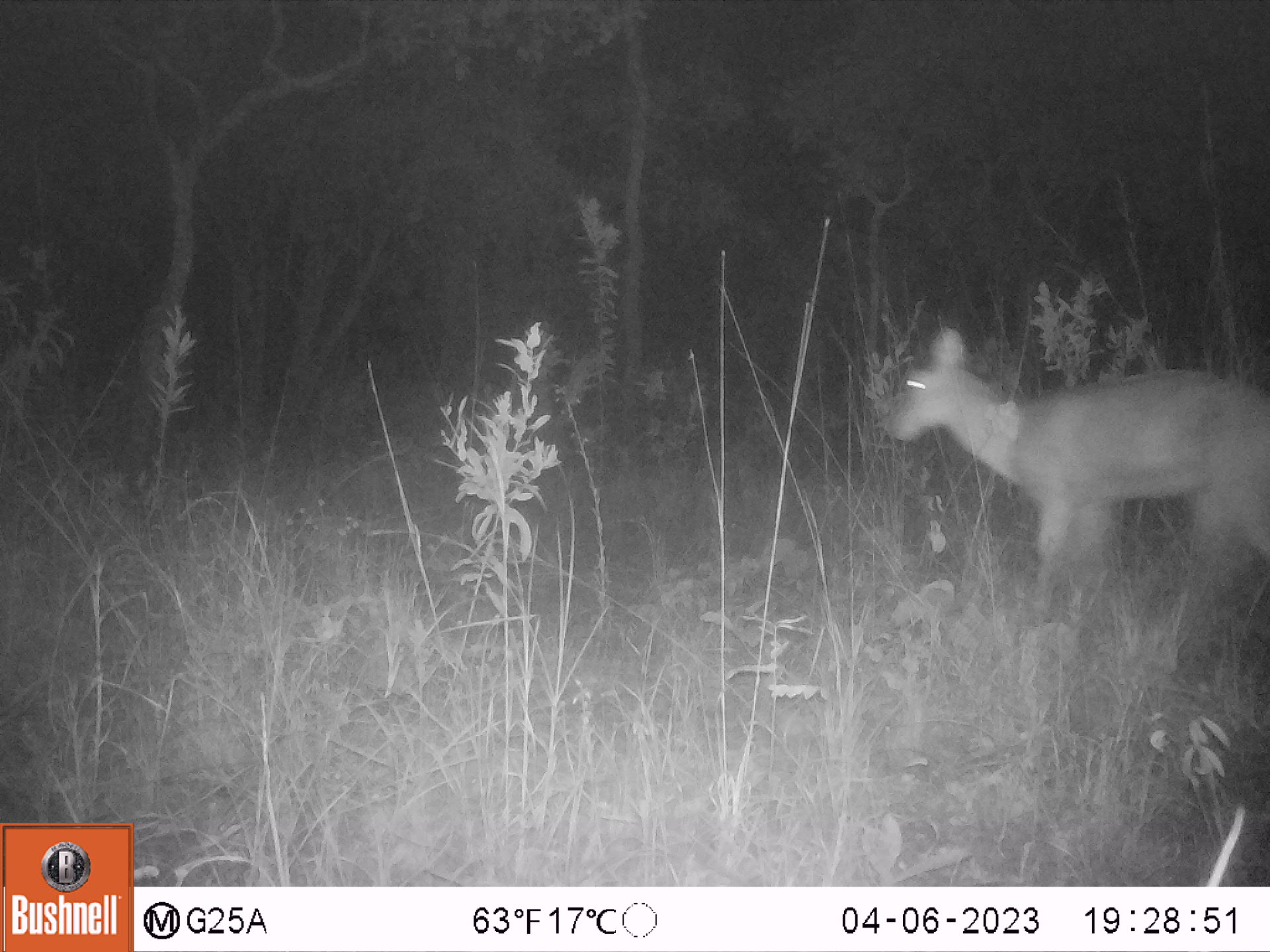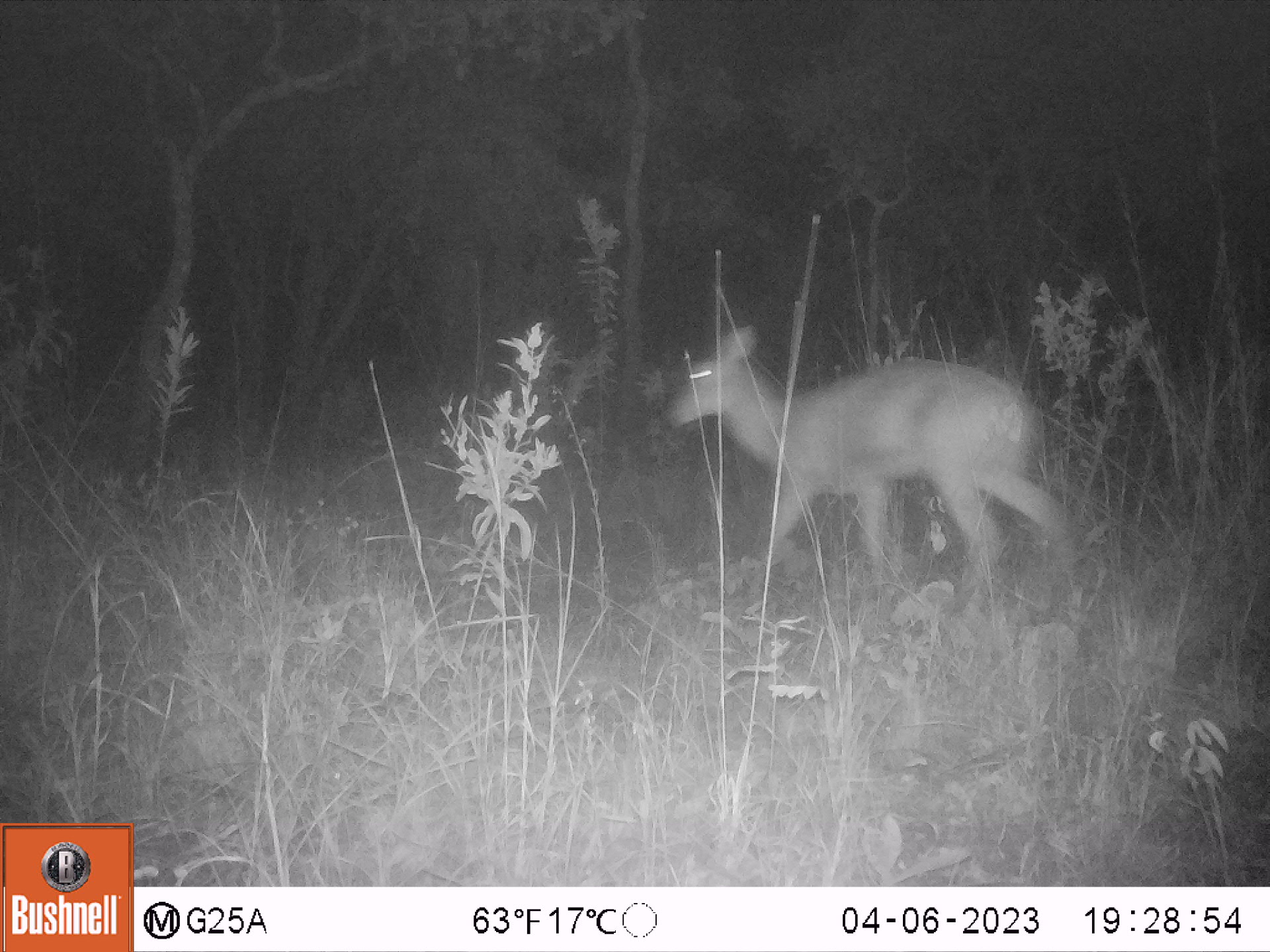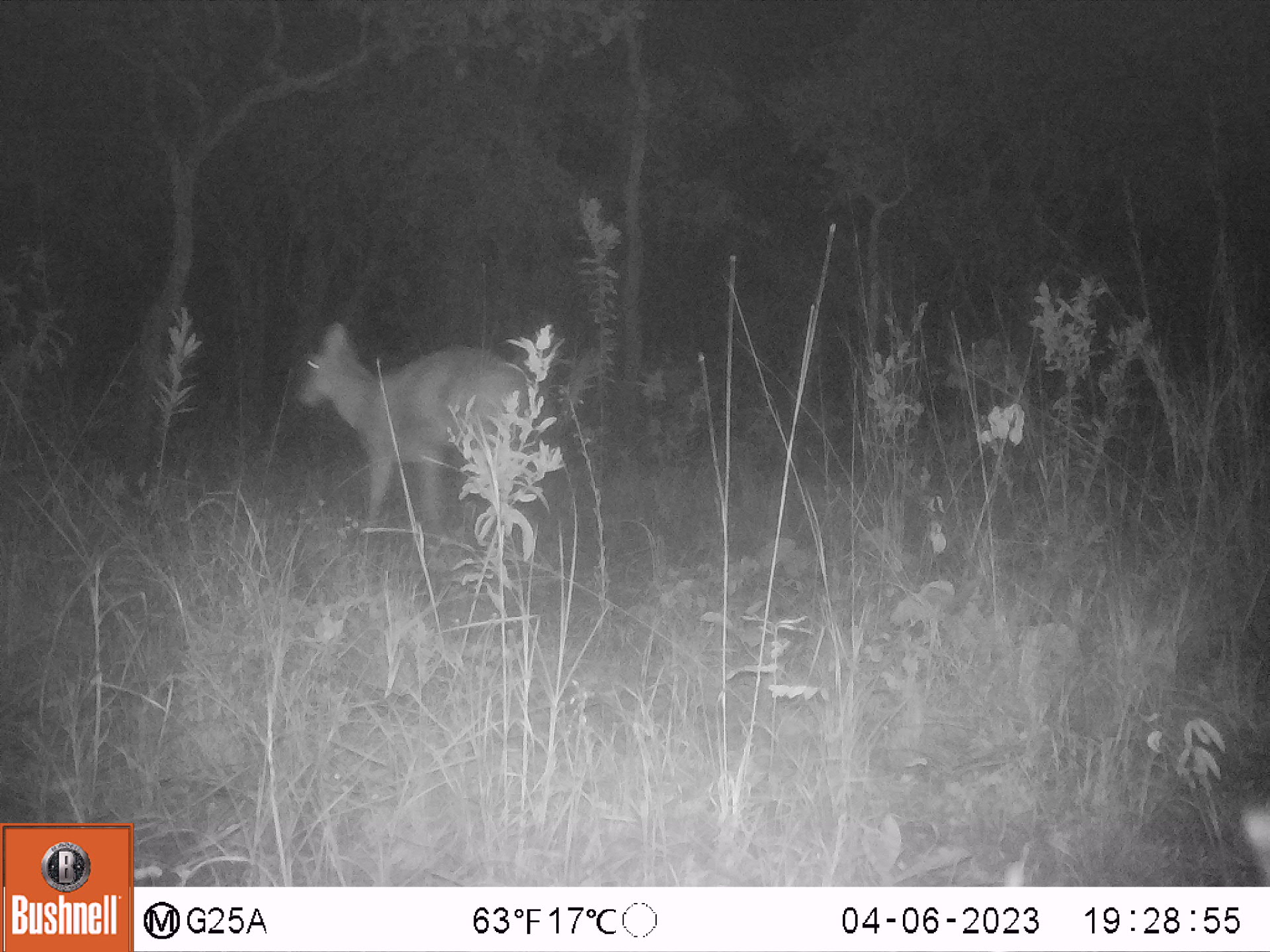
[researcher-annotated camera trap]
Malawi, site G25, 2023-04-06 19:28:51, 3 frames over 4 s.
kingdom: Animalia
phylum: Chordata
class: Mammalia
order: Artiodactyla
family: Bovidae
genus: Redunca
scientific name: Redunca arundinum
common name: southern reedbuck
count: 1